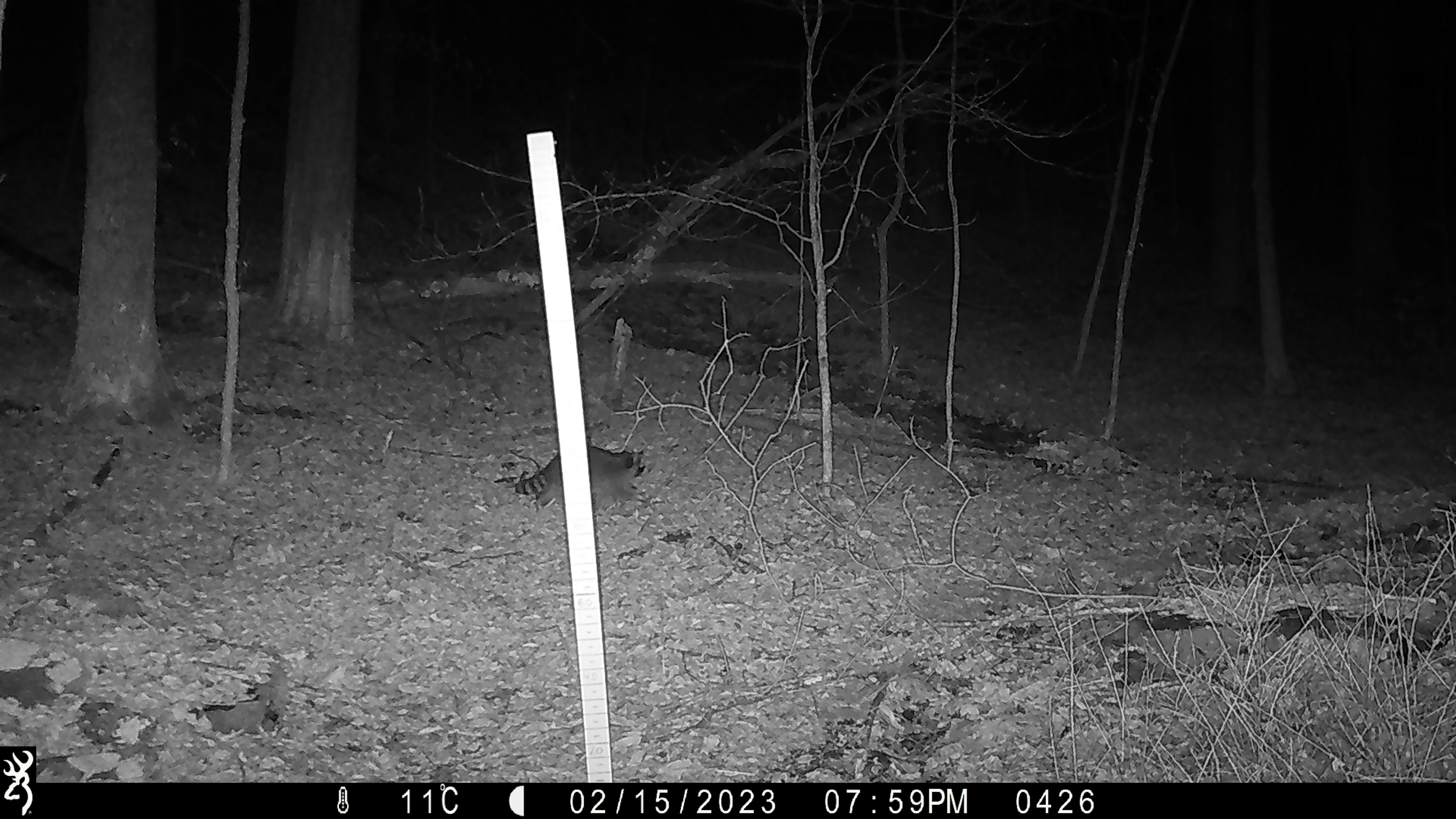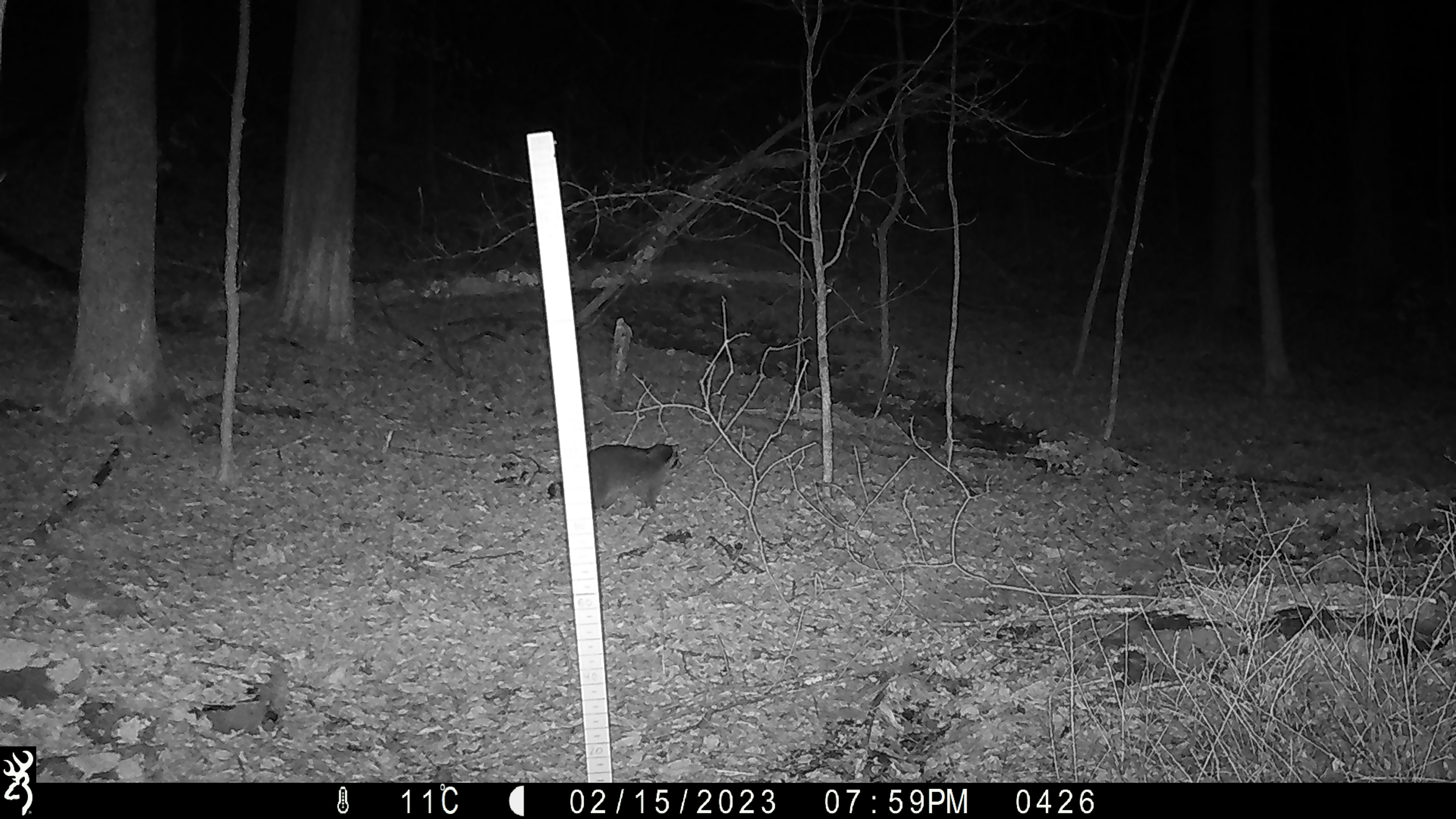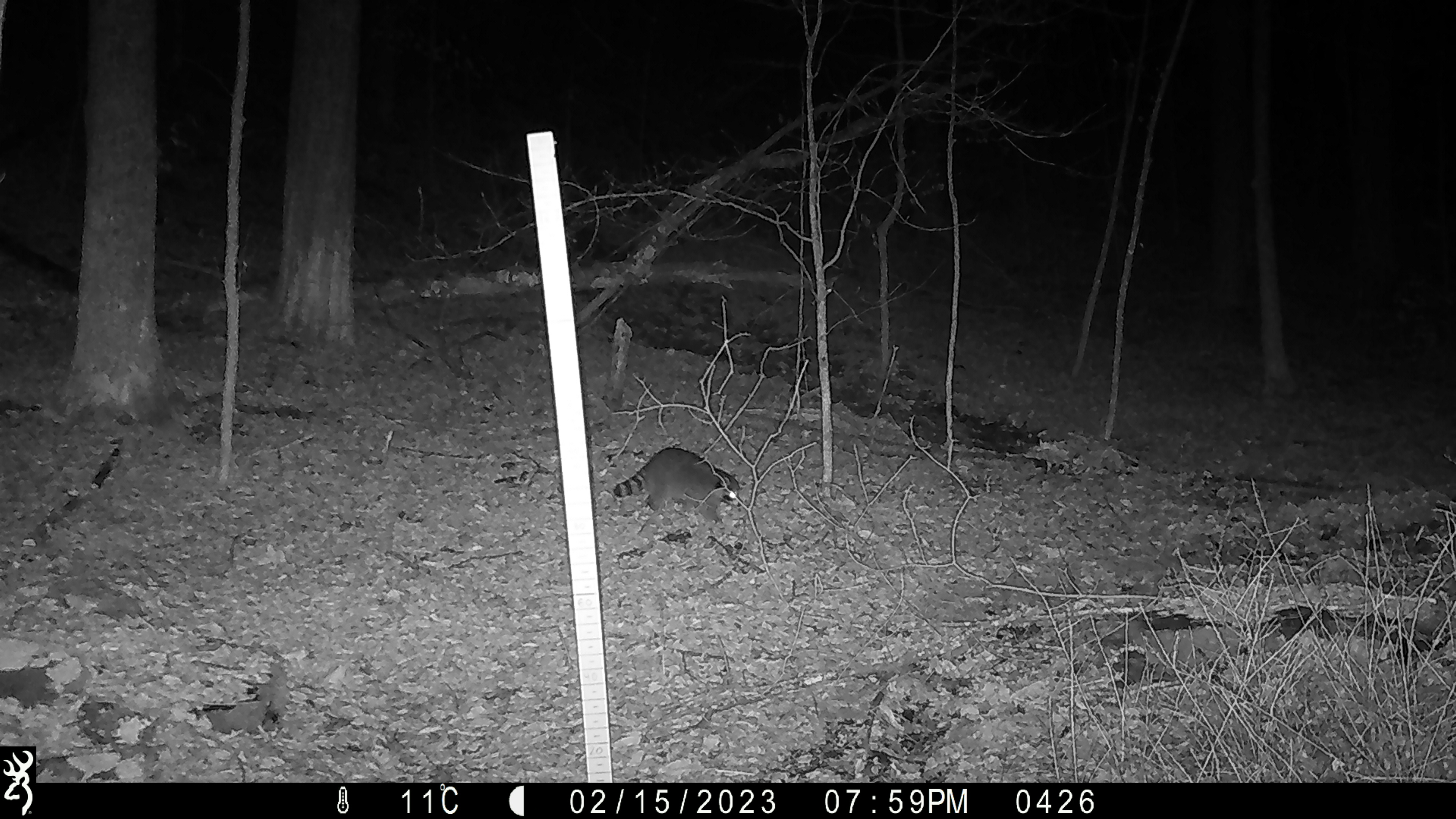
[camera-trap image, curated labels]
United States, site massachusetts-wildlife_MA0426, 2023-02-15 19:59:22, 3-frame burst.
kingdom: Animalia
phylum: Chordata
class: Mammalia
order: Carnivora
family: Procyonidae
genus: Procyon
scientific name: Procyon lotor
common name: raccoon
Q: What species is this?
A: Raccoon (Procyon lotor).